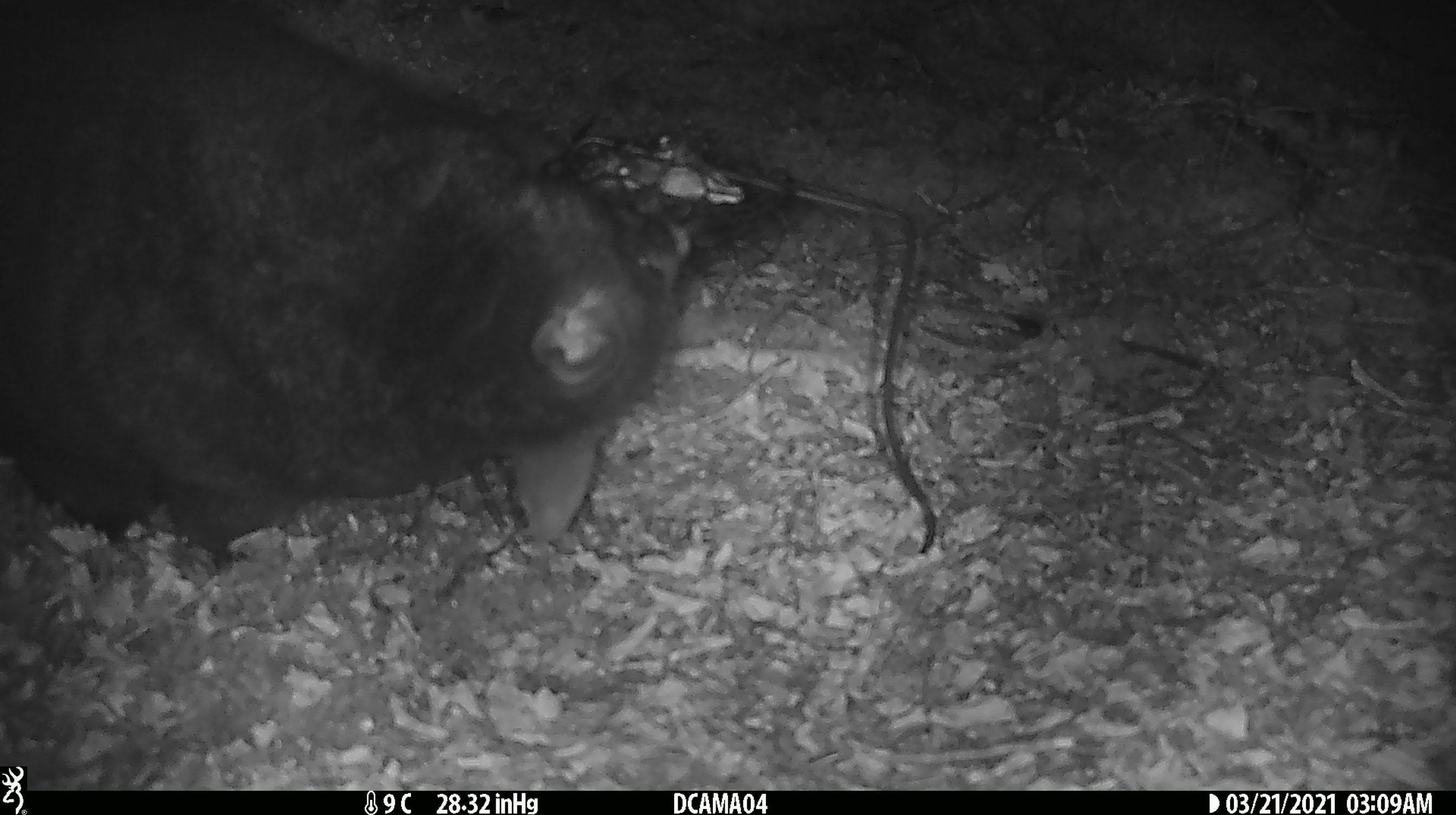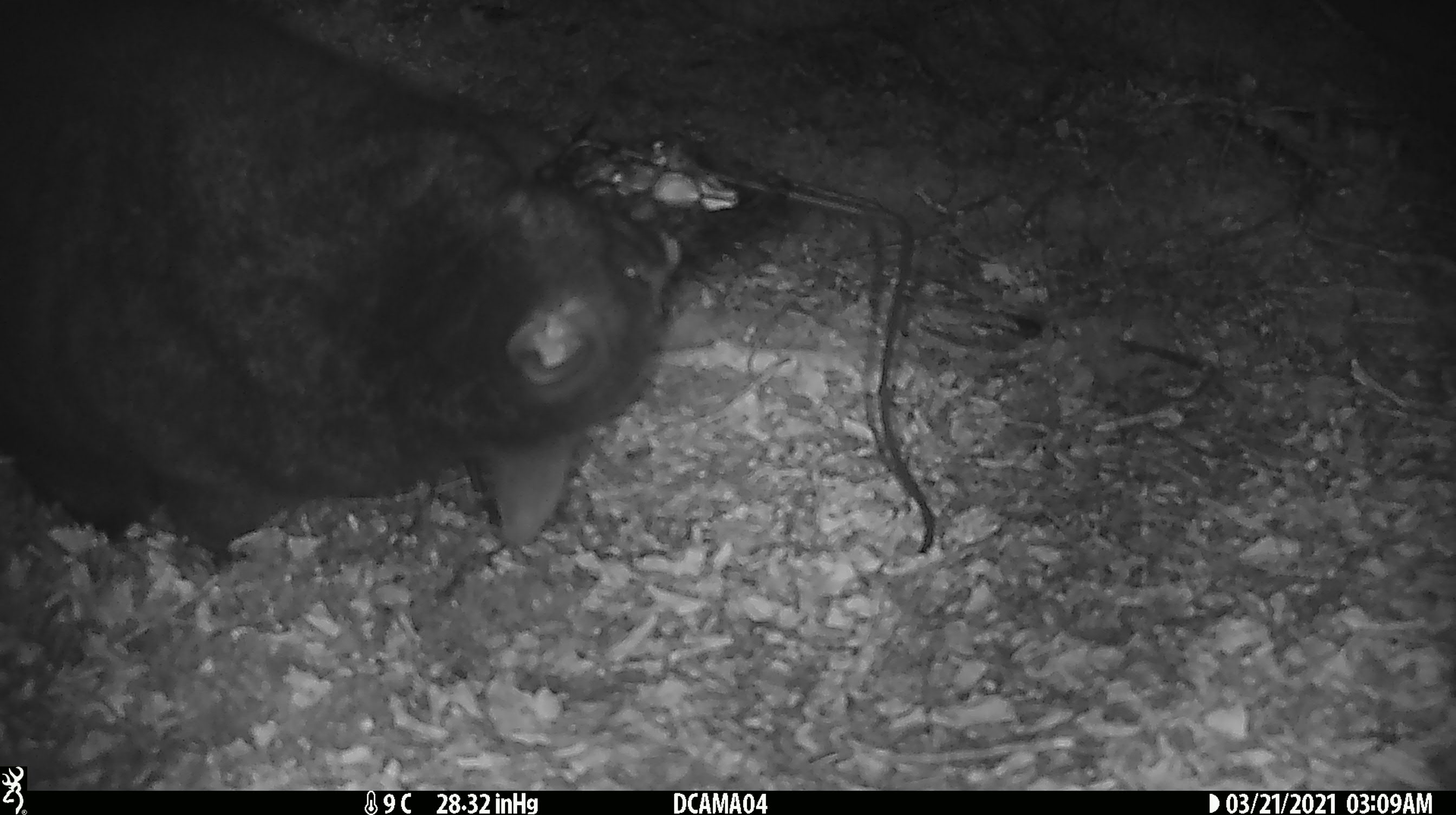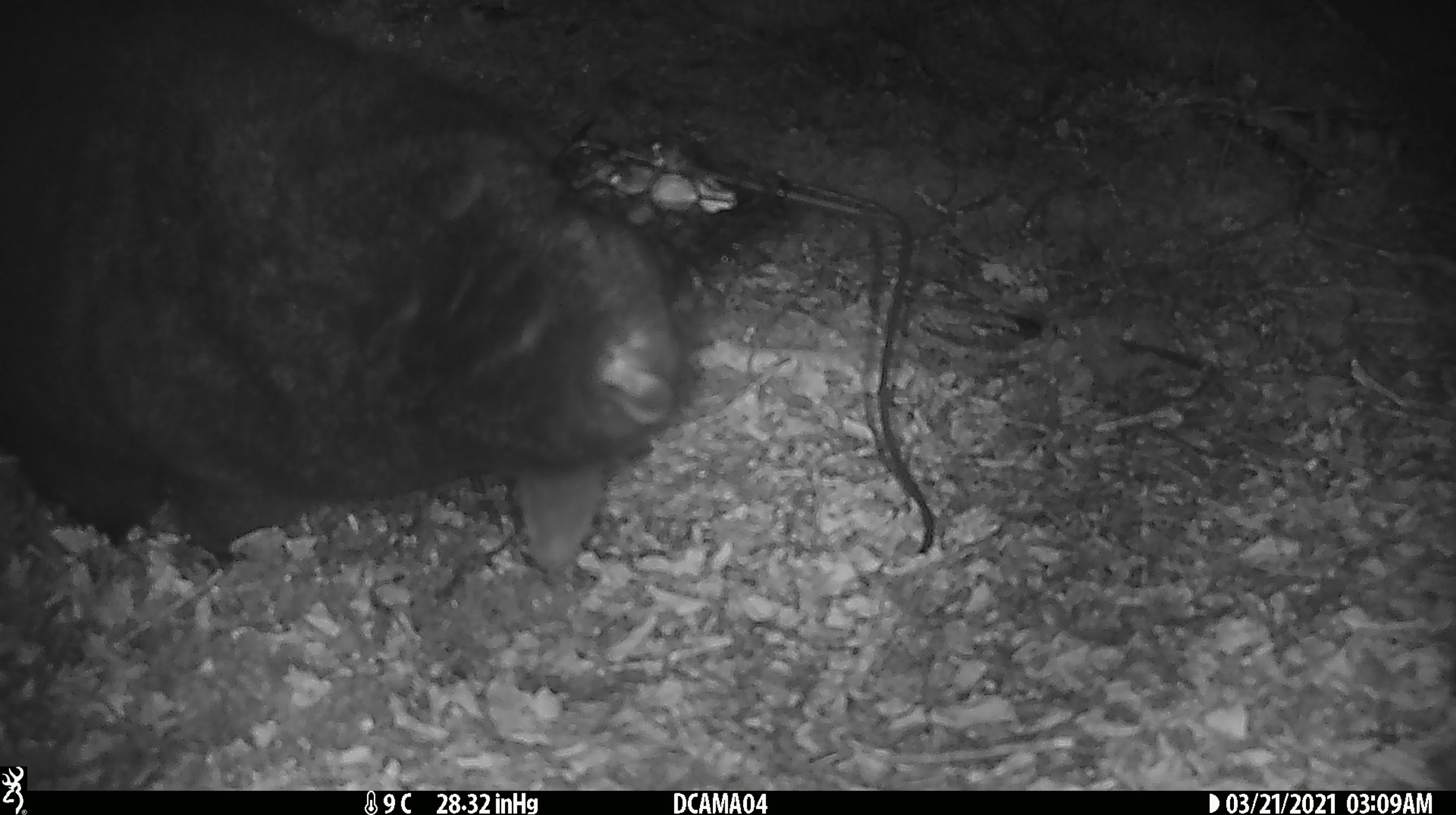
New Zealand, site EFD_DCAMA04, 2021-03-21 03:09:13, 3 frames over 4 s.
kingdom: Animalia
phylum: Chordata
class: Mammalia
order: Diprotodontia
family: Phalangeridae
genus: Trichosurus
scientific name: Trichosurus vulpecula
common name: common brushtail possum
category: possum